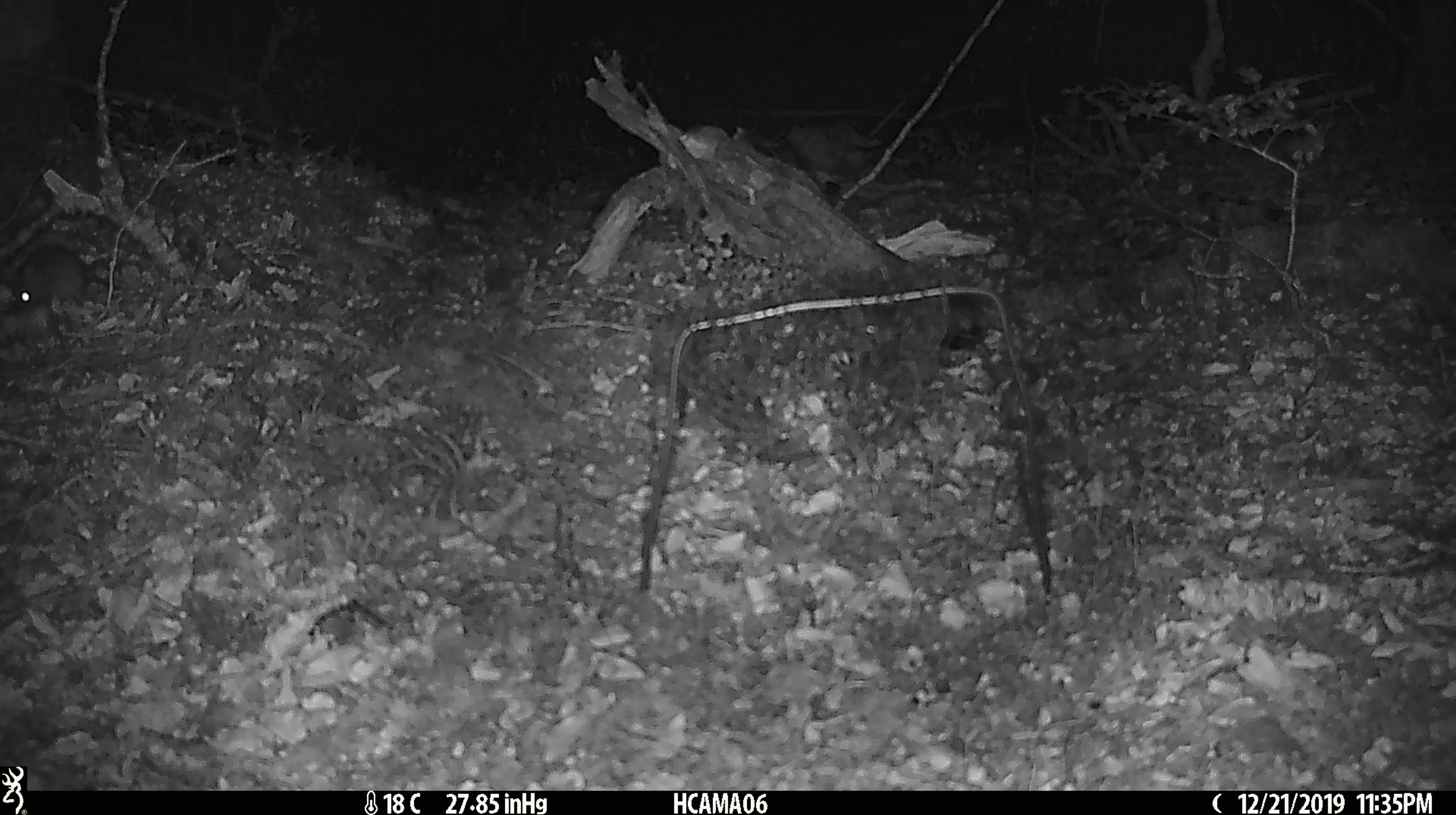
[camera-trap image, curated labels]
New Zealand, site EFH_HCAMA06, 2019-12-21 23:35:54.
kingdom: Animalia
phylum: Chordata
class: Mammalia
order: Rodentia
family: Muridae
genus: Mus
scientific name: Mus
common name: mouse